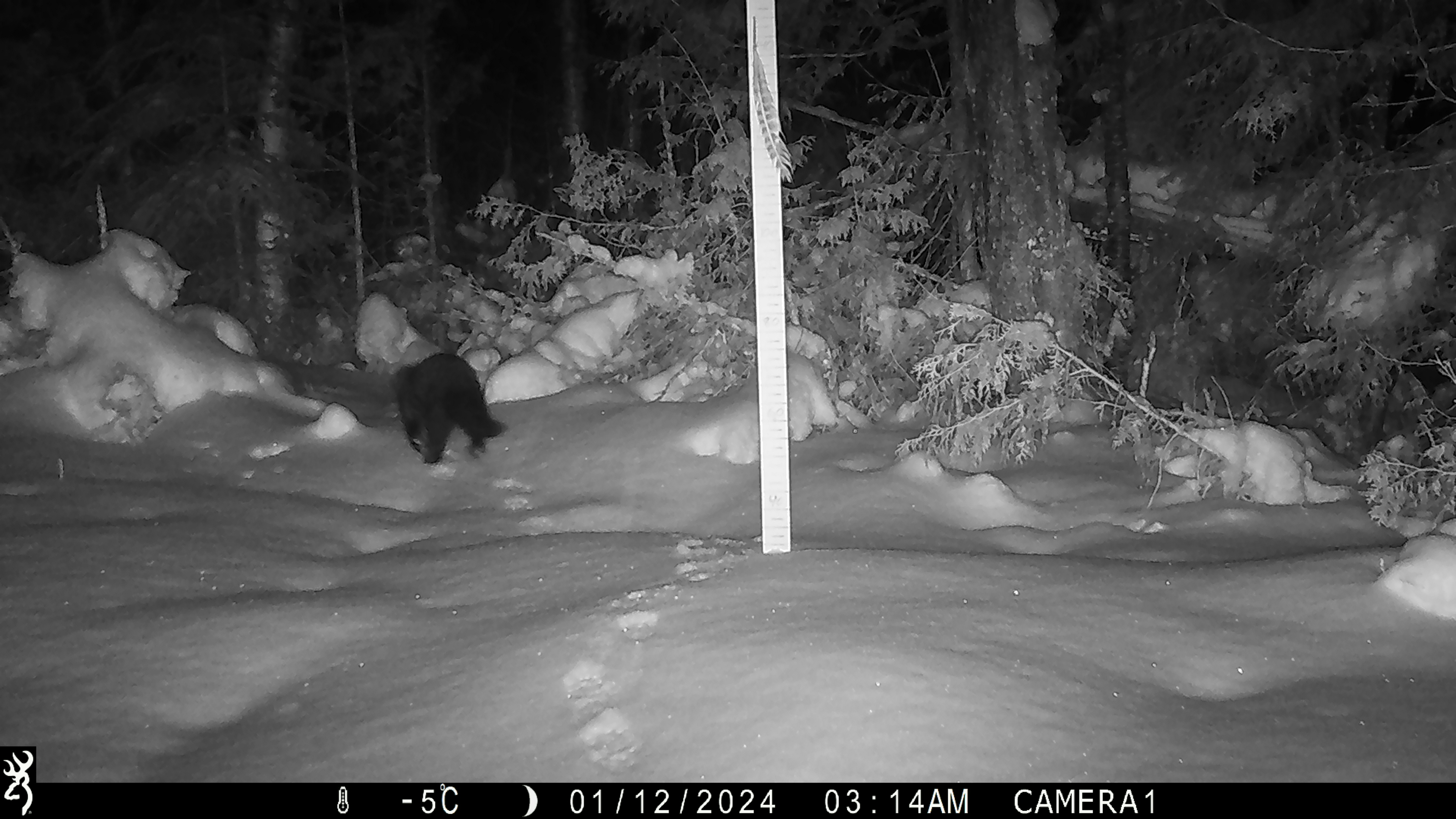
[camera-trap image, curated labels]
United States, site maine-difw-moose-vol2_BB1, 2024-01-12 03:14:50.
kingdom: Animalia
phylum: Chordata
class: Mammalia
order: Carnivora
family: Mustelidae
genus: Pekania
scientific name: Pekania pennanti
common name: fisher